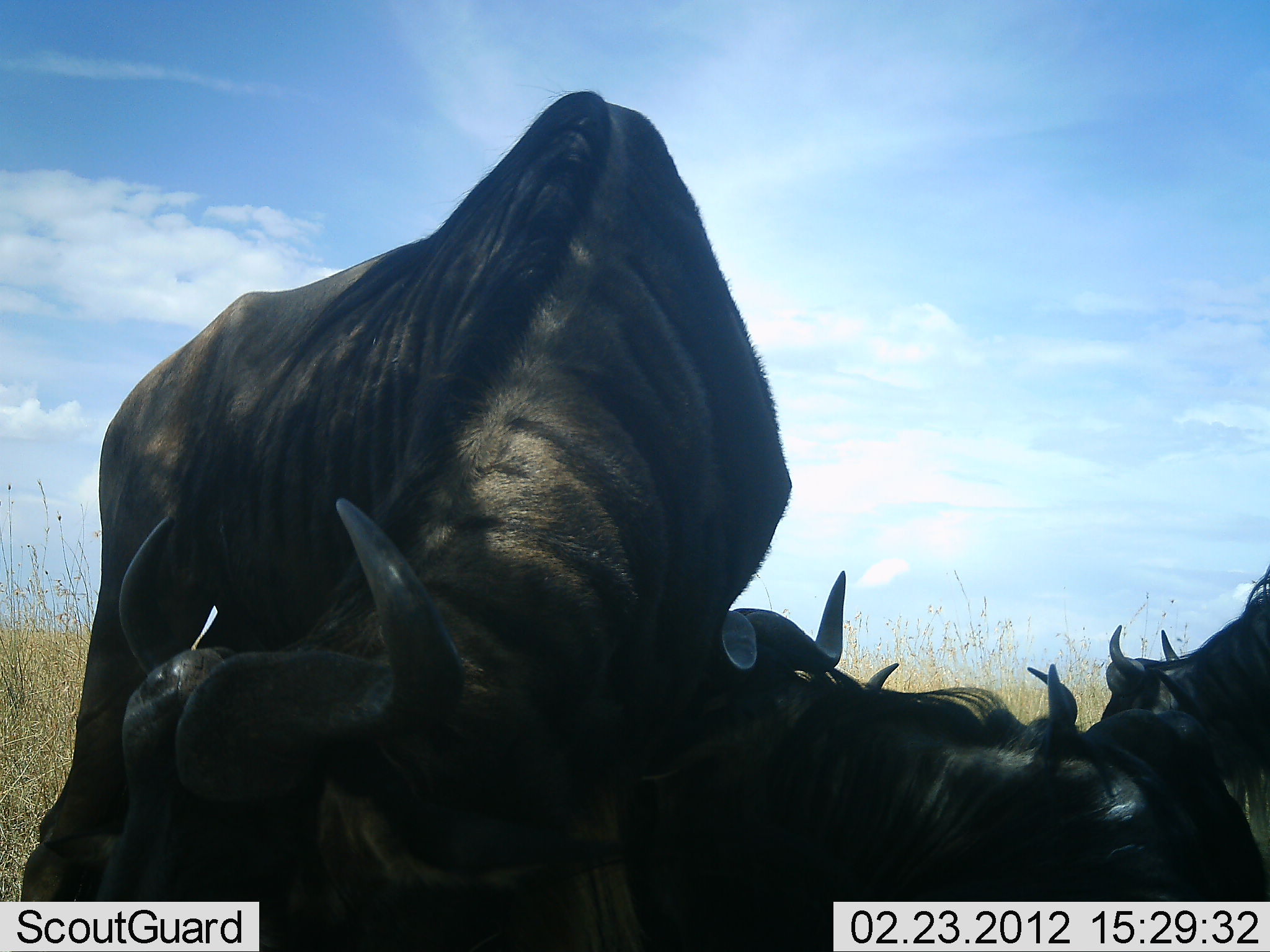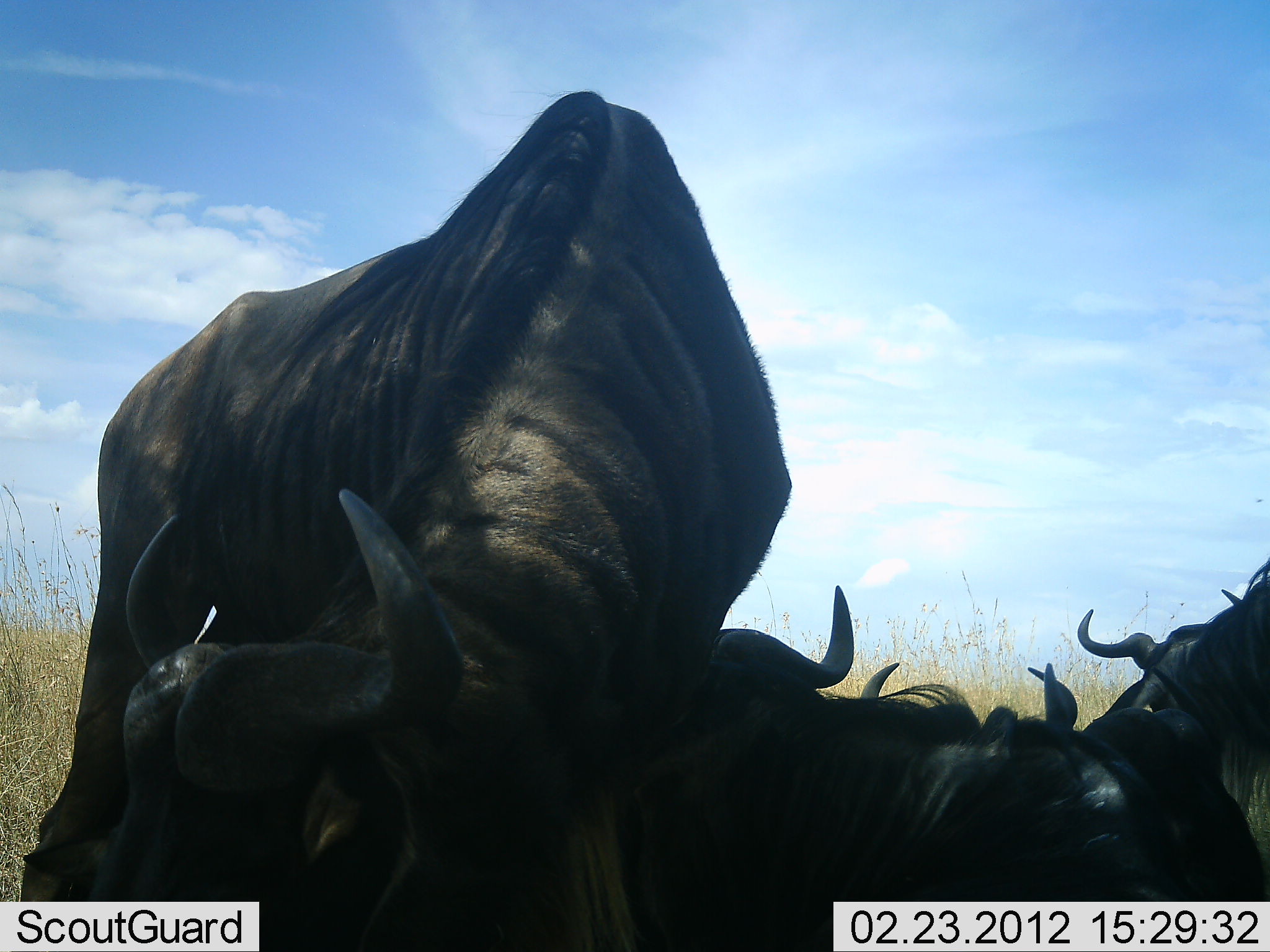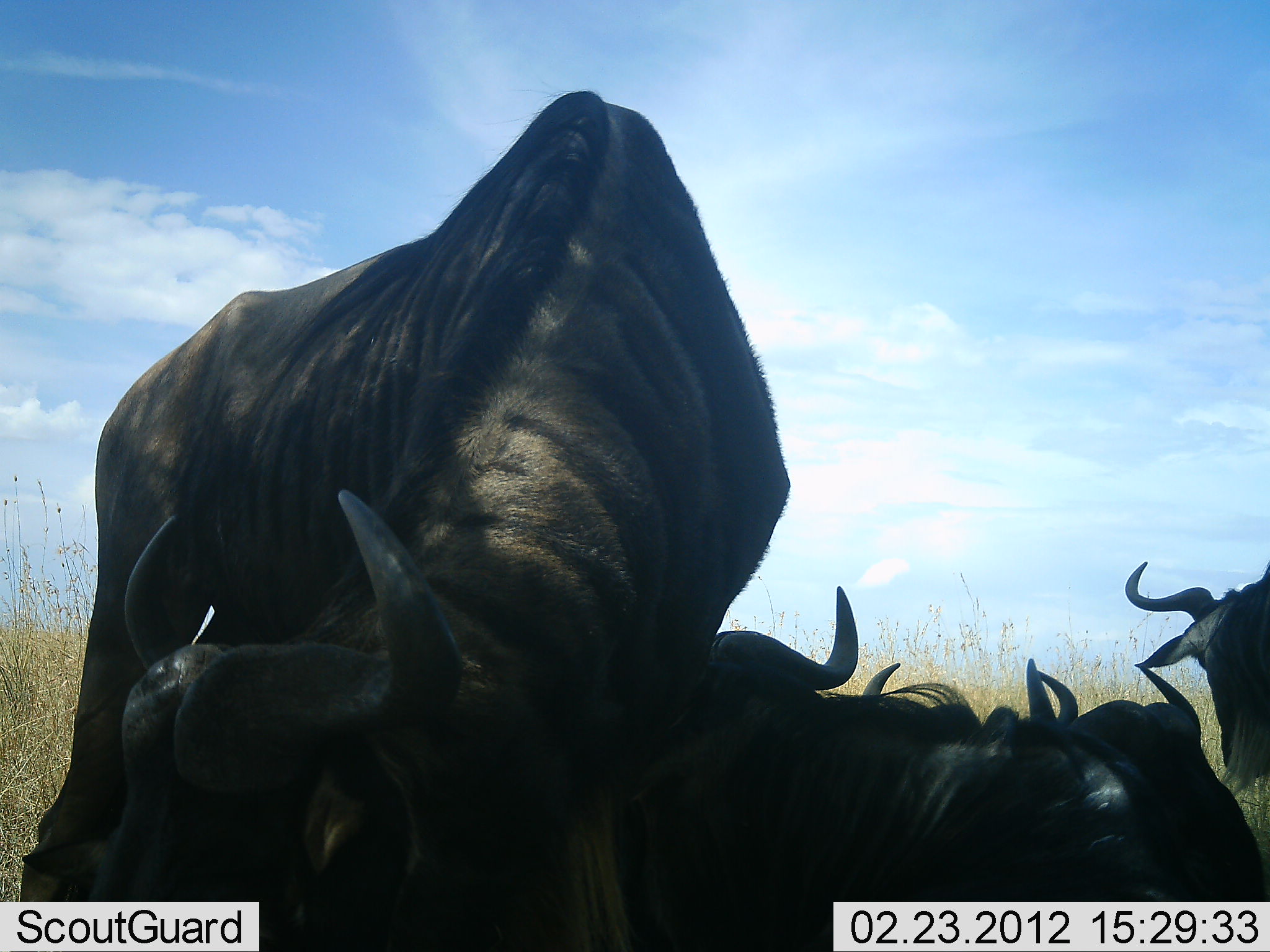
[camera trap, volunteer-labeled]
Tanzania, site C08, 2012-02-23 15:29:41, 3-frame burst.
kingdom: Animalia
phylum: Chordata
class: Mammalia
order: Artiodactyla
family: Bovidae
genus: Connochaetes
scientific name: Connochaetes taurinus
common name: blue wildebeest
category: wildebeest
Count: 5.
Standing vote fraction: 63%.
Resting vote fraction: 89%.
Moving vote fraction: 0%.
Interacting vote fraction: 11%.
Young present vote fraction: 0%.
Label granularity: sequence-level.